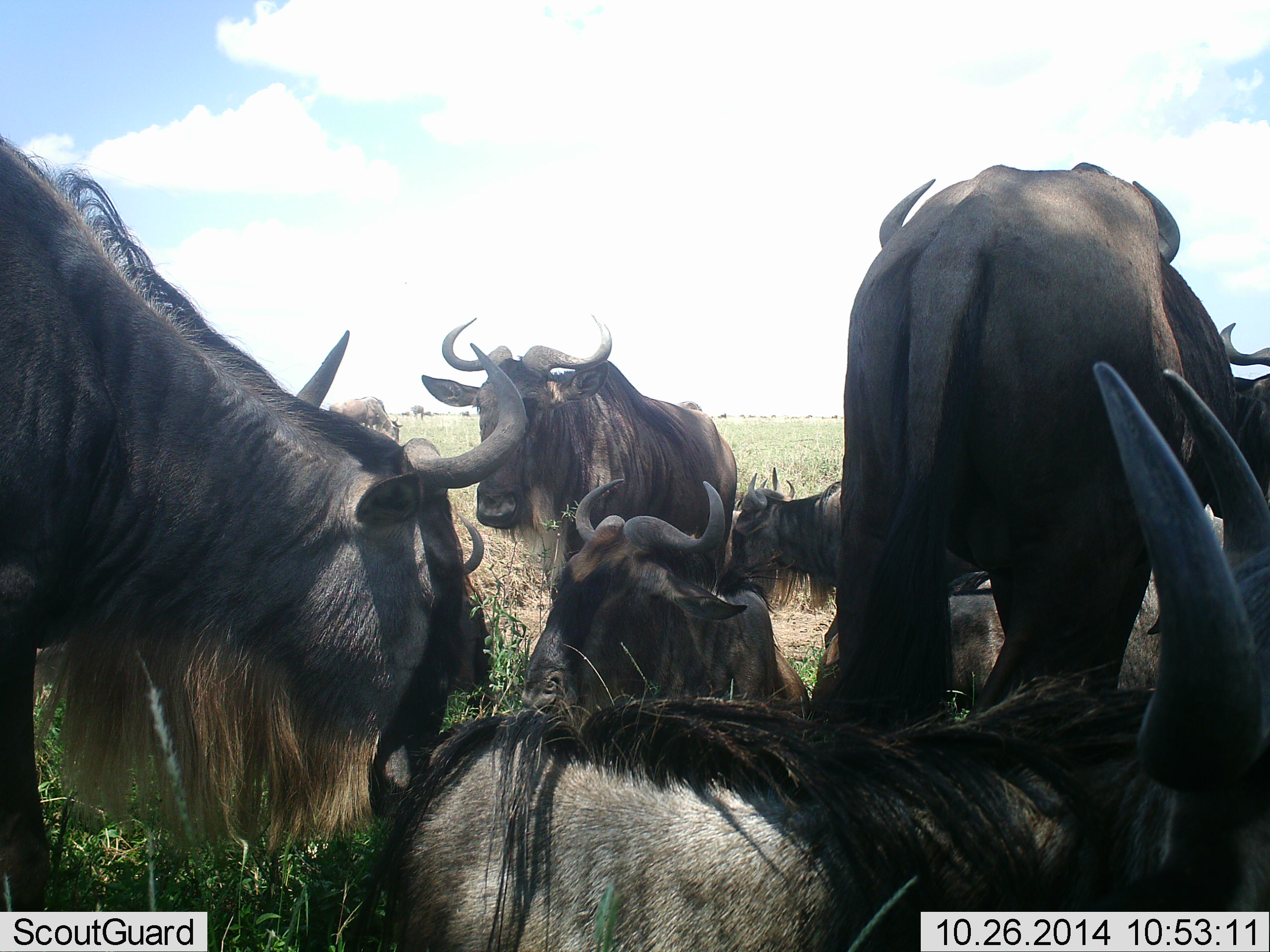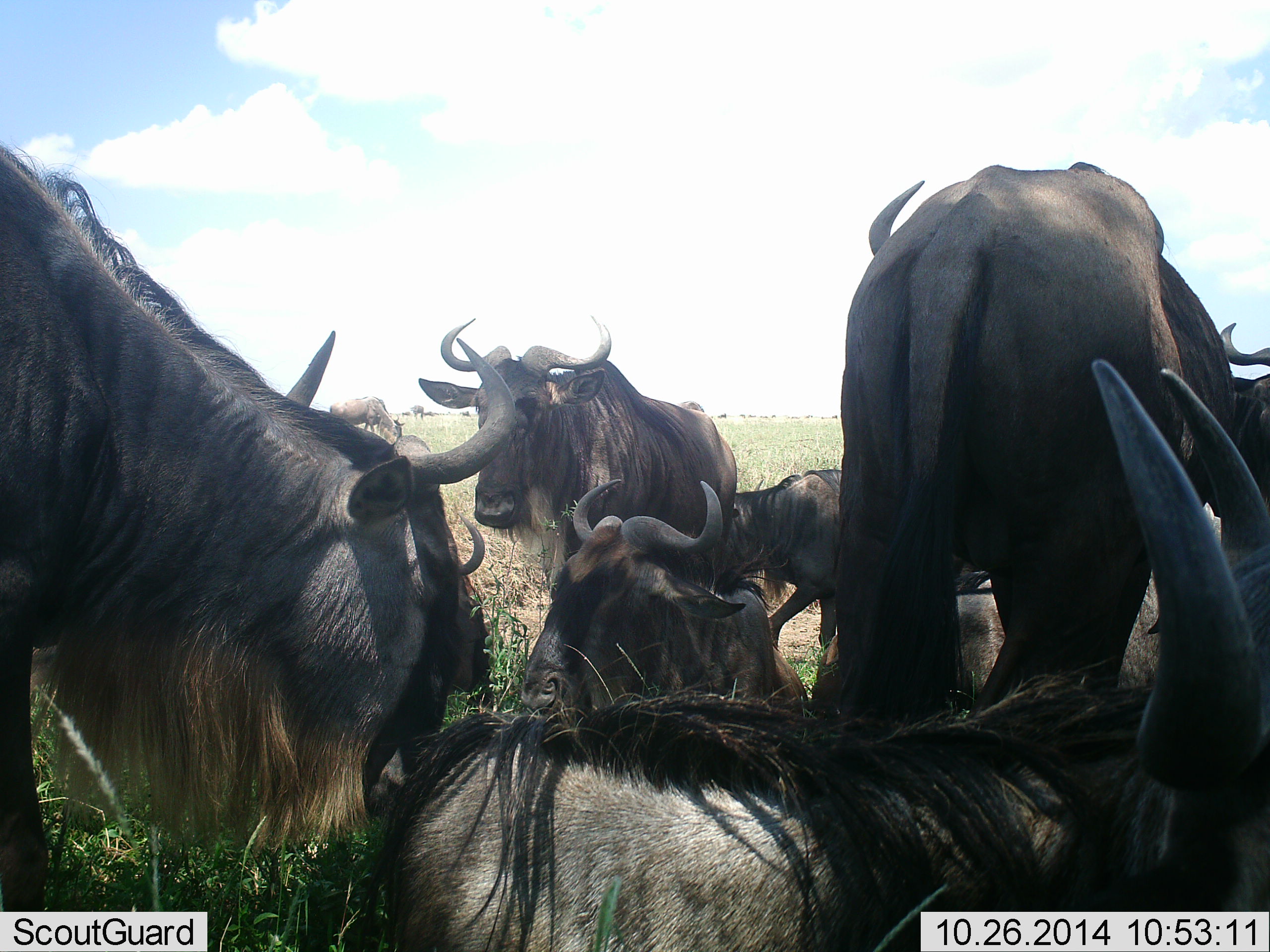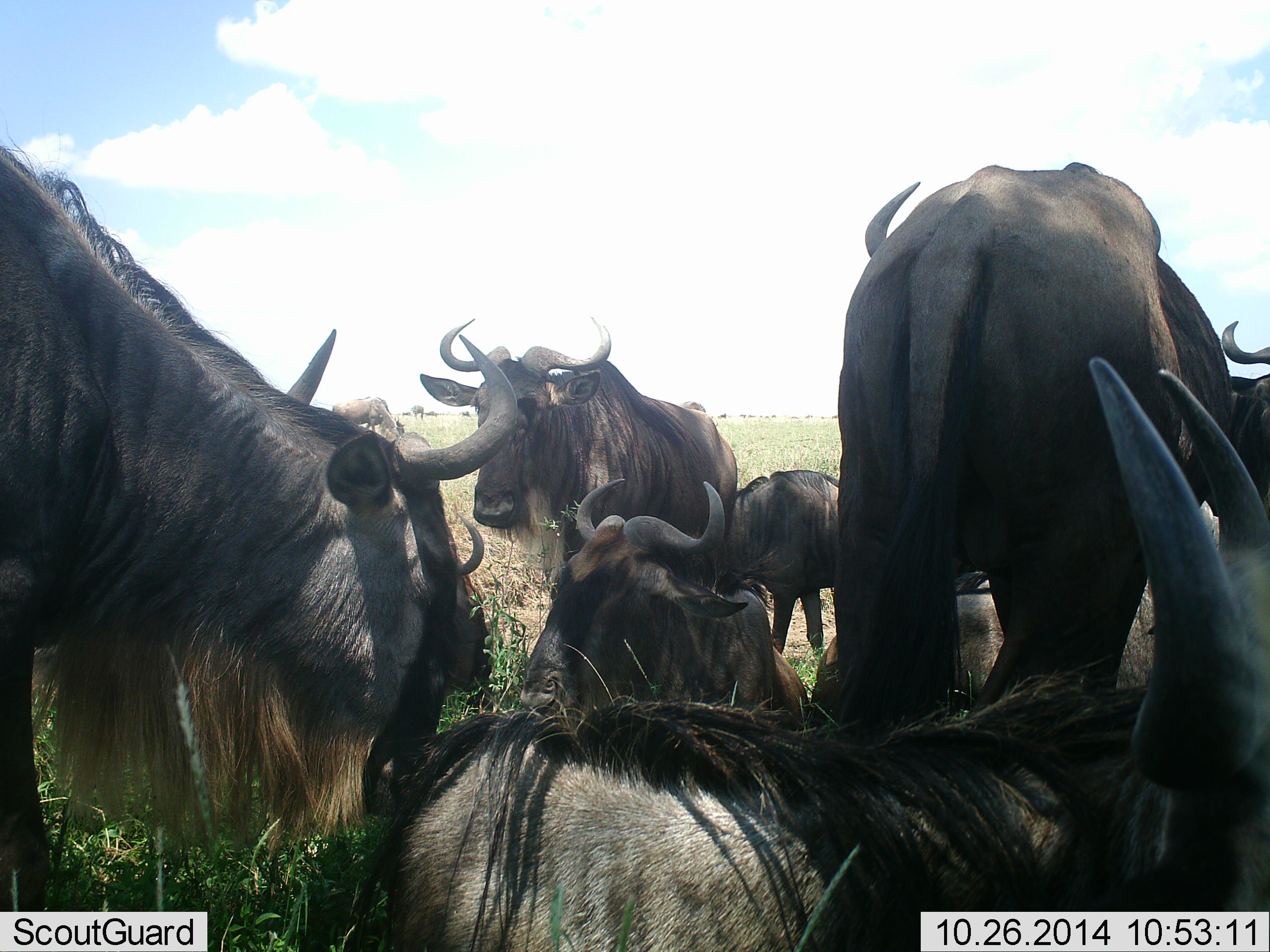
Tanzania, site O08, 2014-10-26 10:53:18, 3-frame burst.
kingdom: Animalia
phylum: Chordata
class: Mammalia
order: Artiodactyla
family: Bovidae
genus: Connochaetes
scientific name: Connochaetes taurinus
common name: blue wildebeest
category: wildebeest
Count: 8.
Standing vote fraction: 80%.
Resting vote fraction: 90%.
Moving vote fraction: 20%.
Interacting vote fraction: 10%.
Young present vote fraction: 20%.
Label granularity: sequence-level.